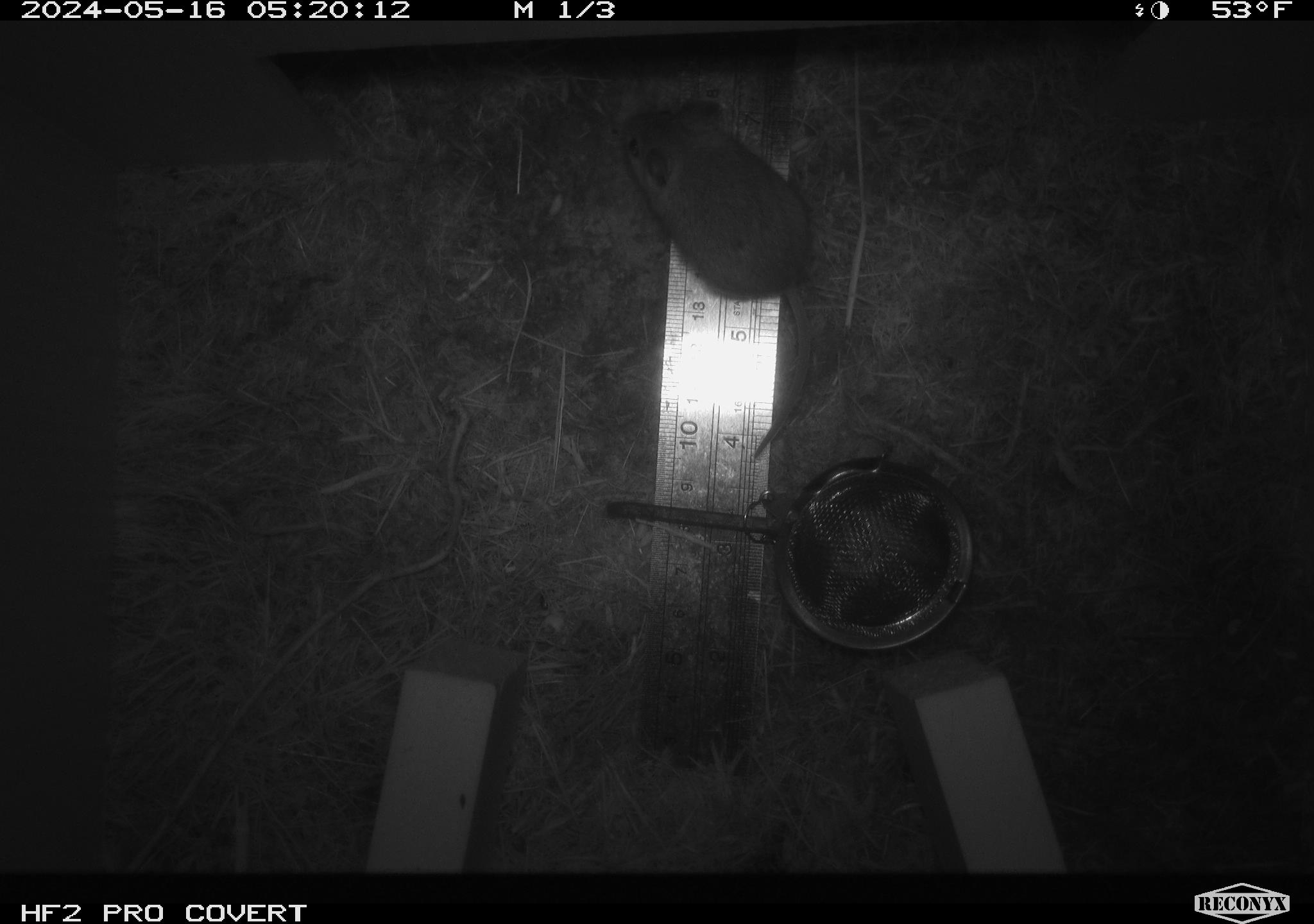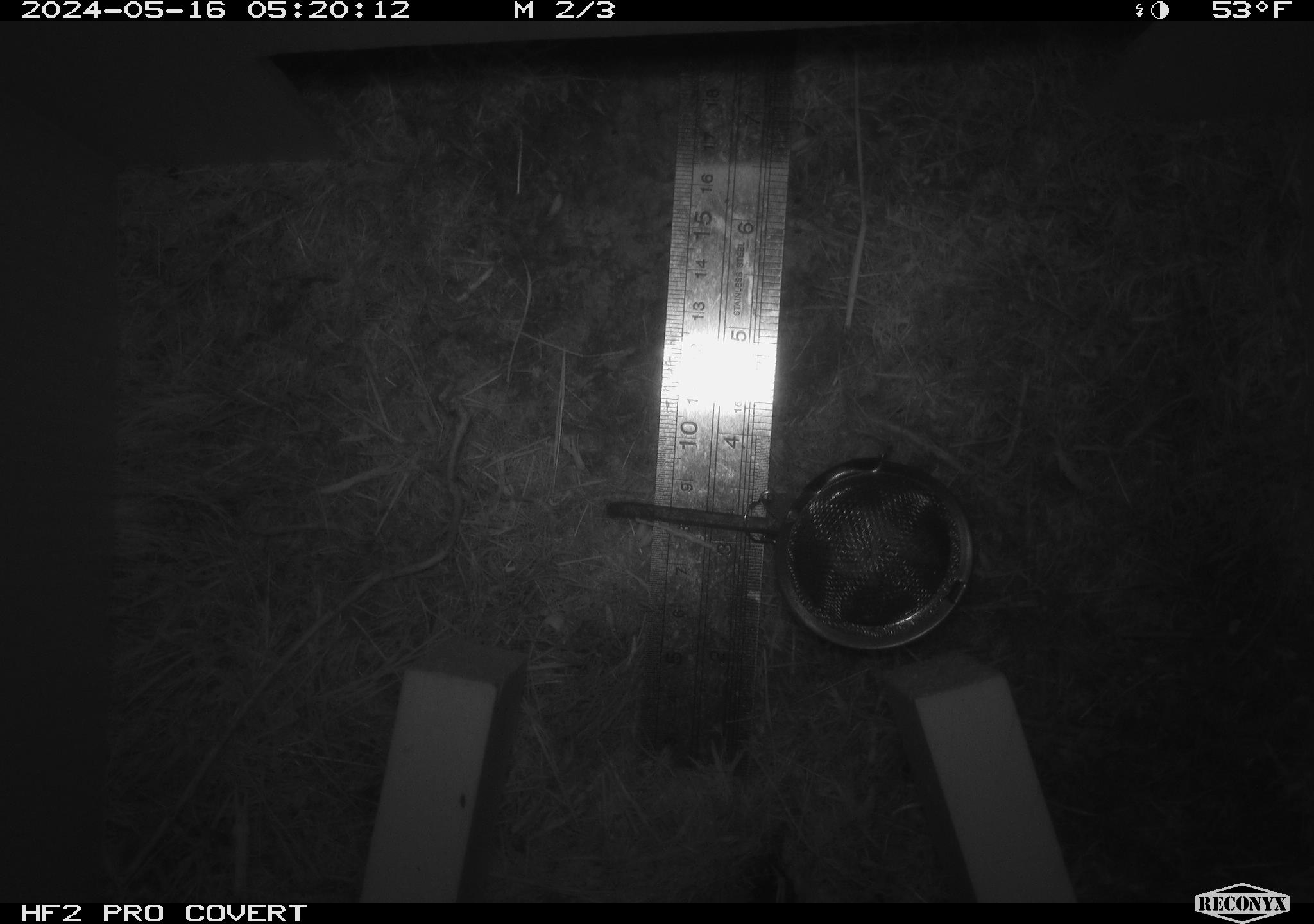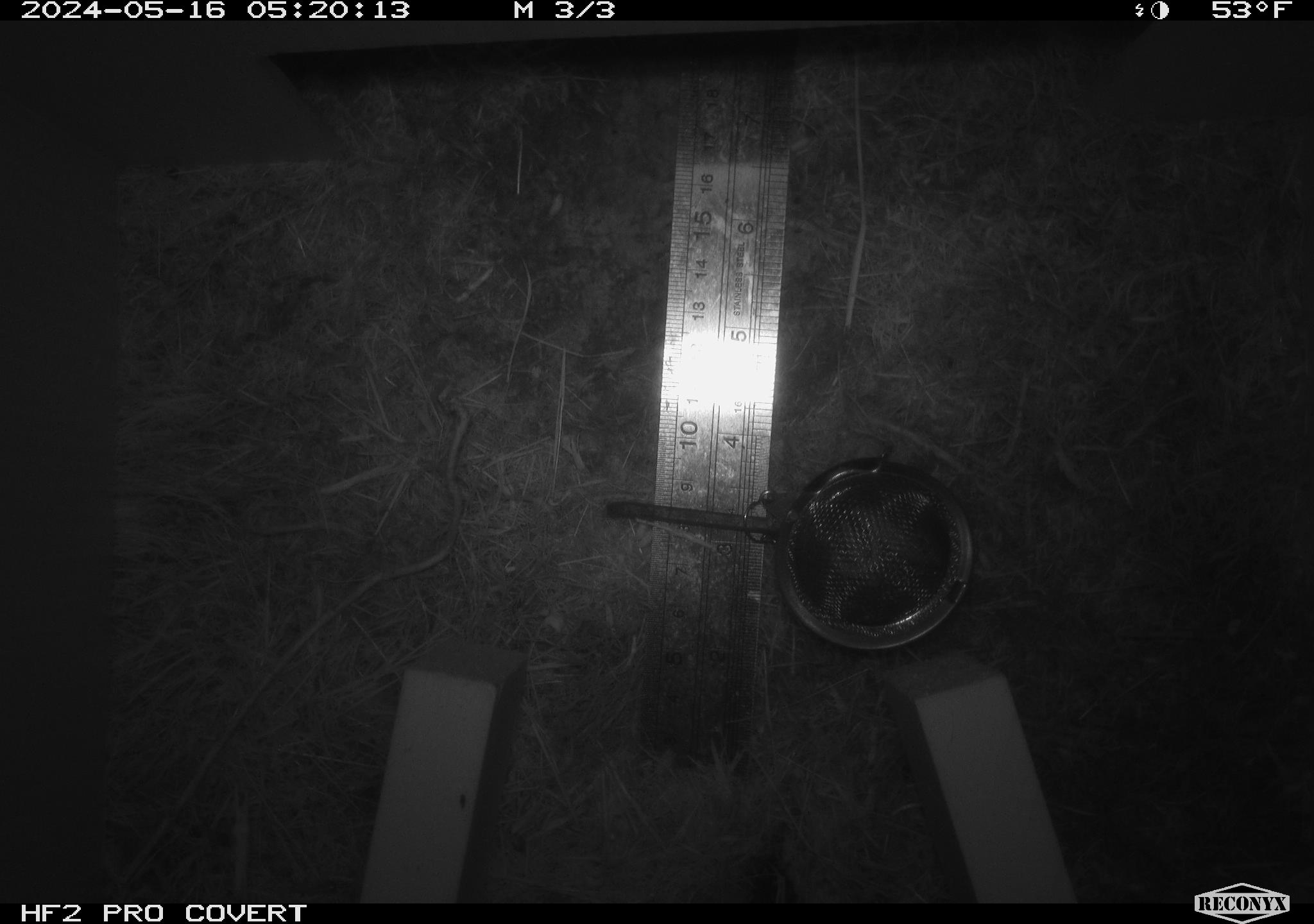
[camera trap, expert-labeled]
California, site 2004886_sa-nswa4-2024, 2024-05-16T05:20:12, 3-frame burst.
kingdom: Animalia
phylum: Chordata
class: Mammalia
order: Rodentia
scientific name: Rodentia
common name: rodent